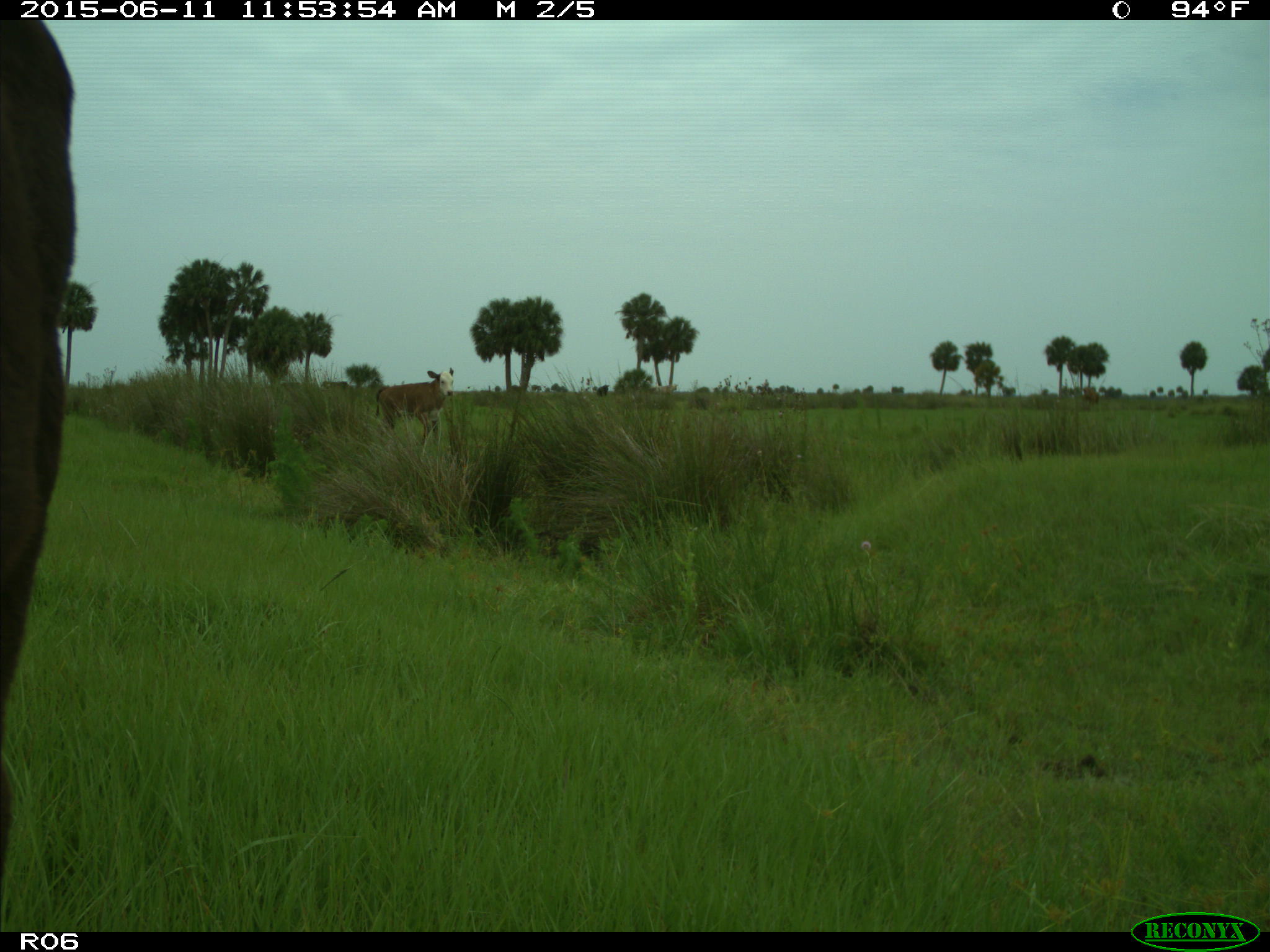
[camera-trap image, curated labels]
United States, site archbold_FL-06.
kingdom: Animalia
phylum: Chordata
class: Mammalia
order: Artiodactyla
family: Bovidae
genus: Bos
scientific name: Bos taurus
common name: domestic cow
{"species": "Bos taurus (domestic cow)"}